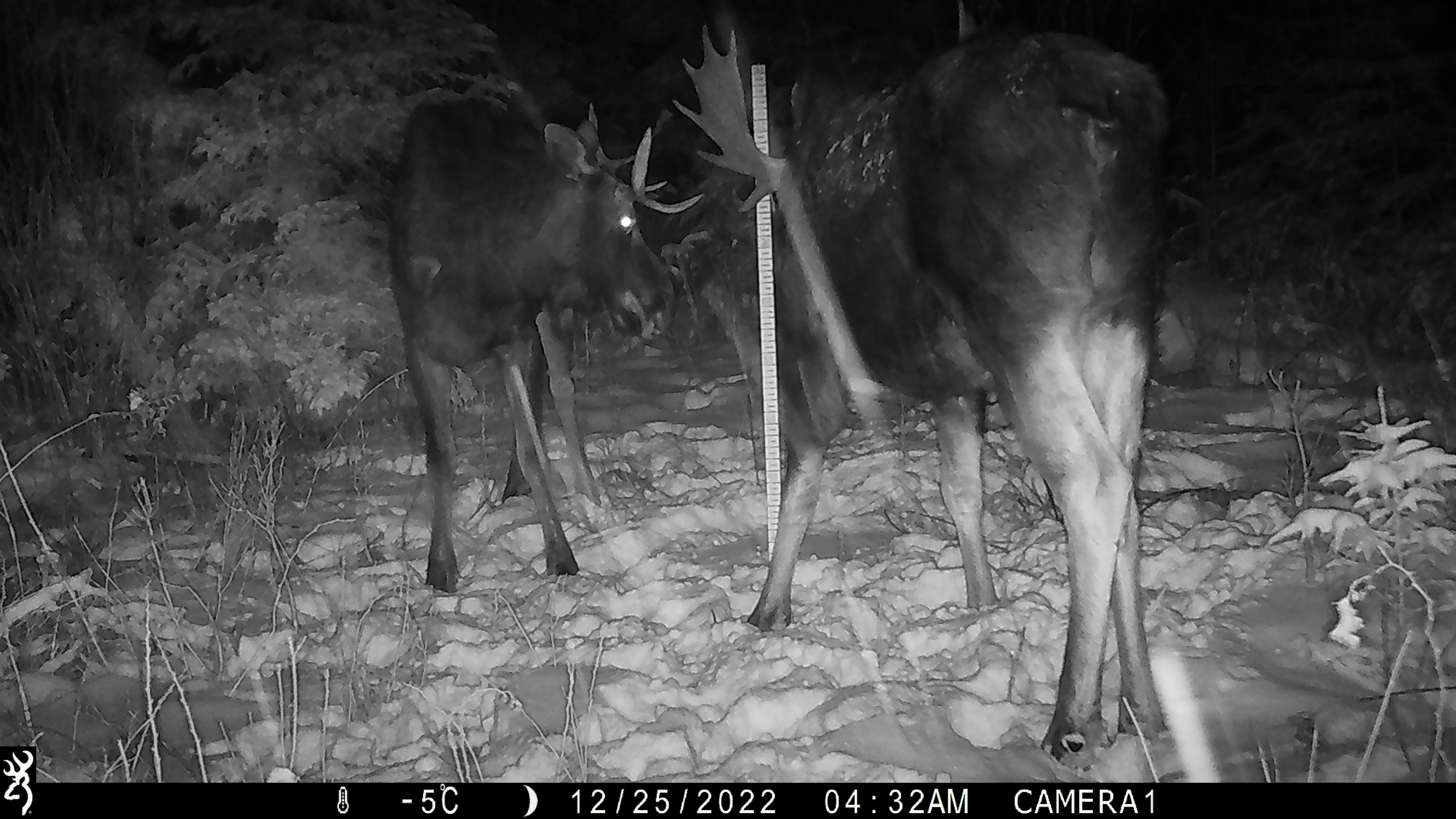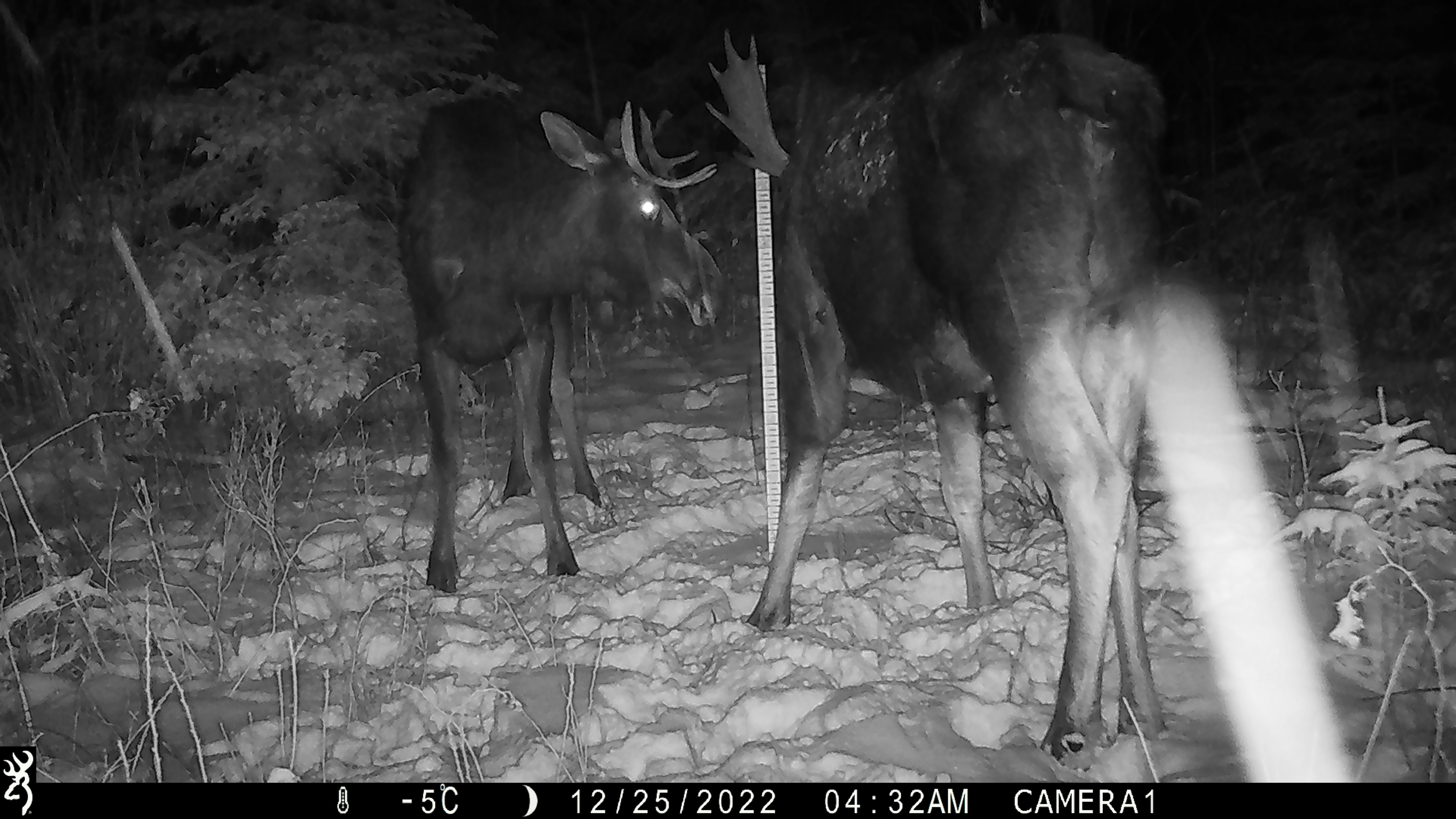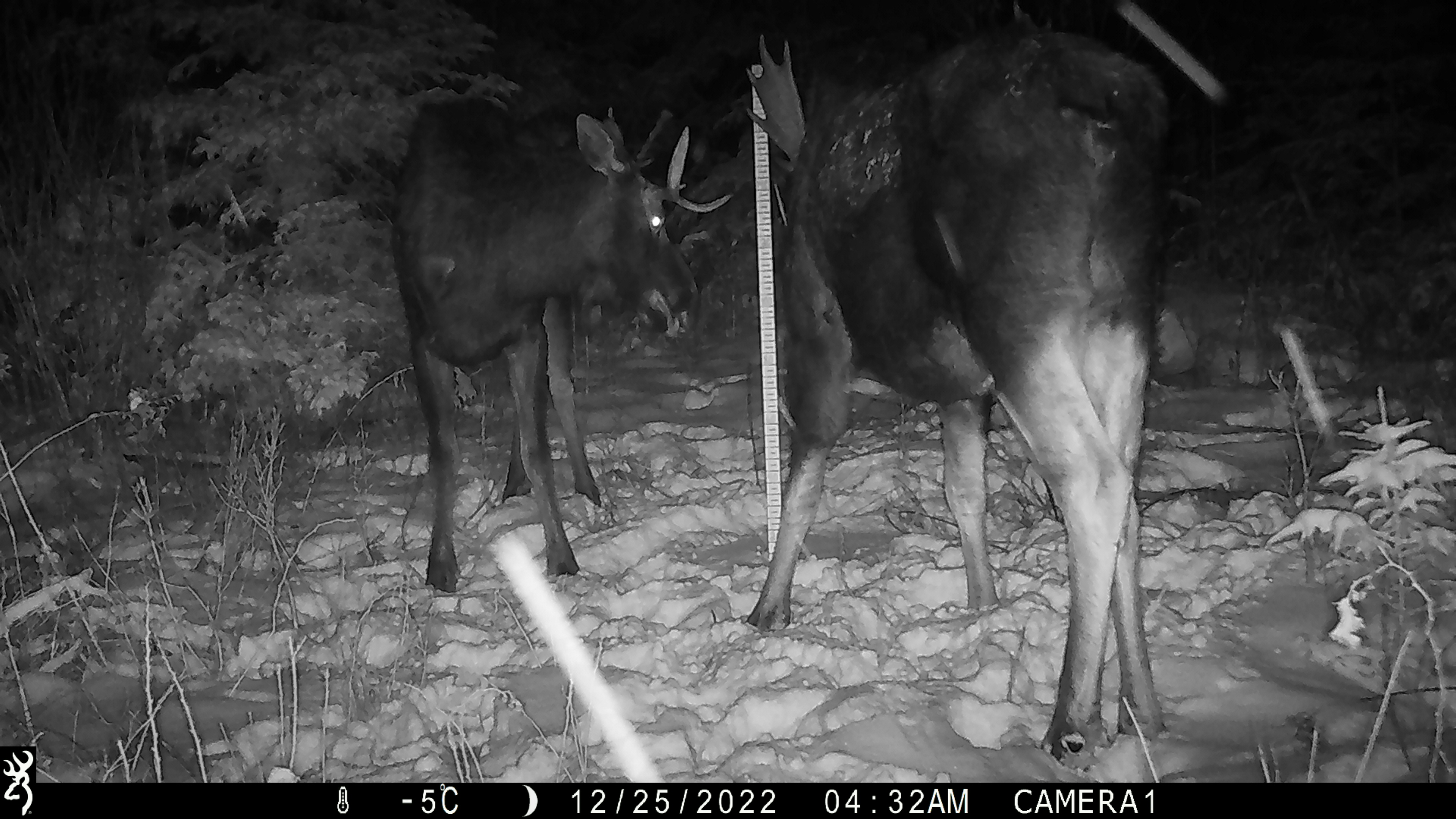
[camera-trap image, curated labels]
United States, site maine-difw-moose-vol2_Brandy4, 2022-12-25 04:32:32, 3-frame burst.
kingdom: Animalia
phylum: Chordata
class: Mammalia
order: Artiodactyla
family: Cervidae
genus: Alces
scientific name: Alces alces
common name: moose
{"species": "moose (Alces alces)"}